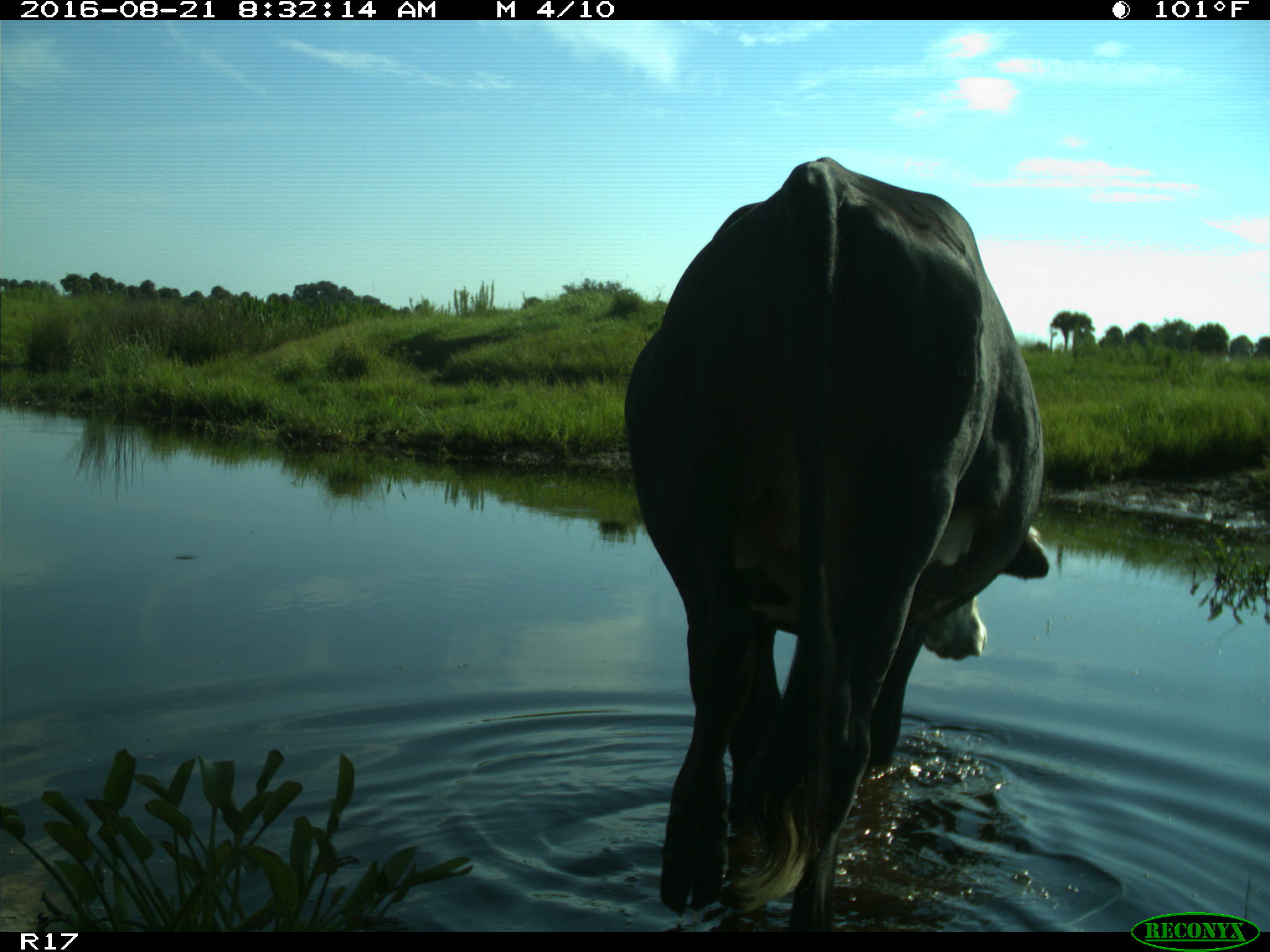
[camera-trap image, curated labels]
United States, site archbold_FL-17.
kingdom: Animalia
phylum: Chordata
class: Mammalia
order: Artiodactyla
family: Bovidae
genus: Bos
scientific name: Bos taurus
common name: domestic cow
Bos taurus (domestic cow).